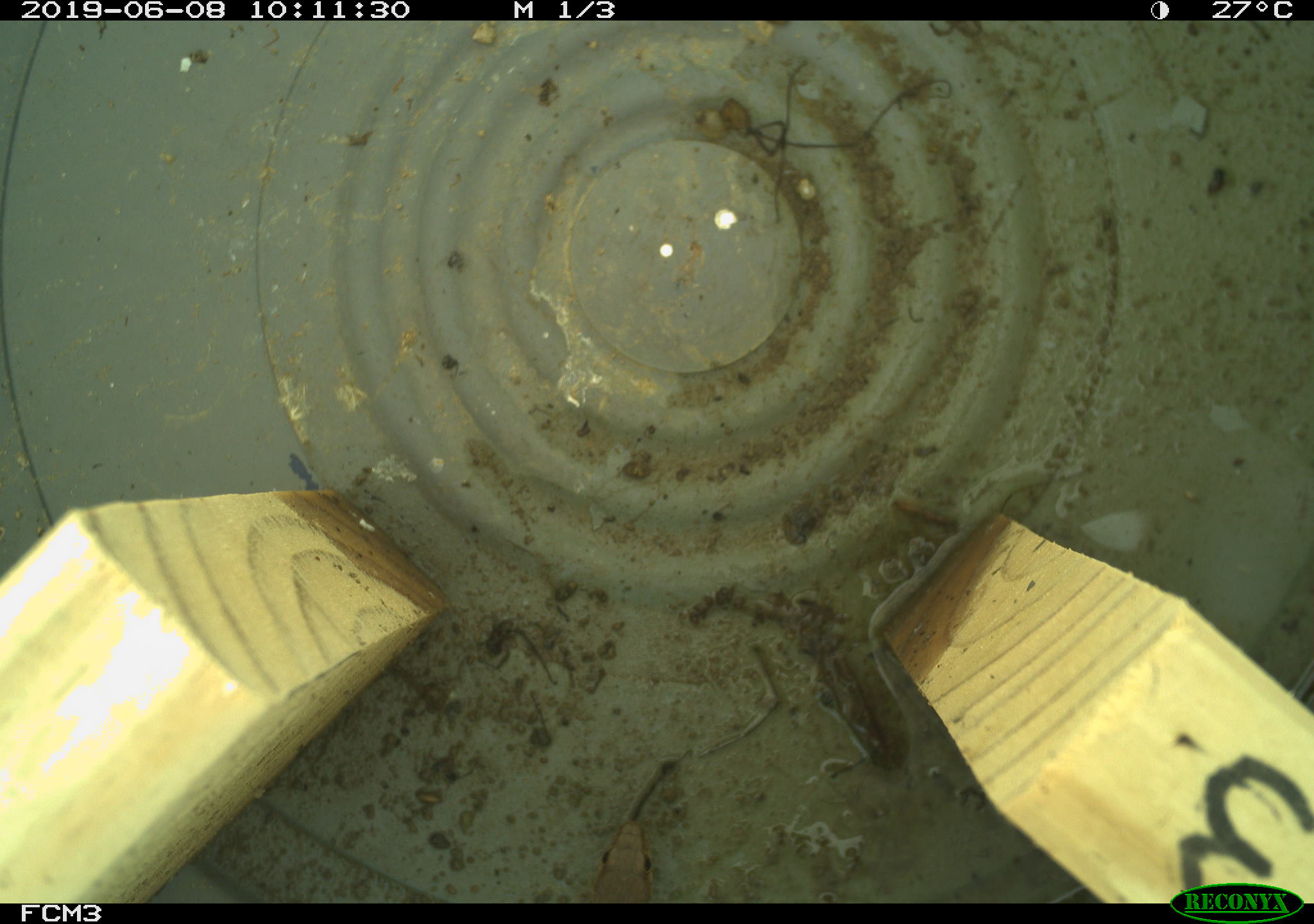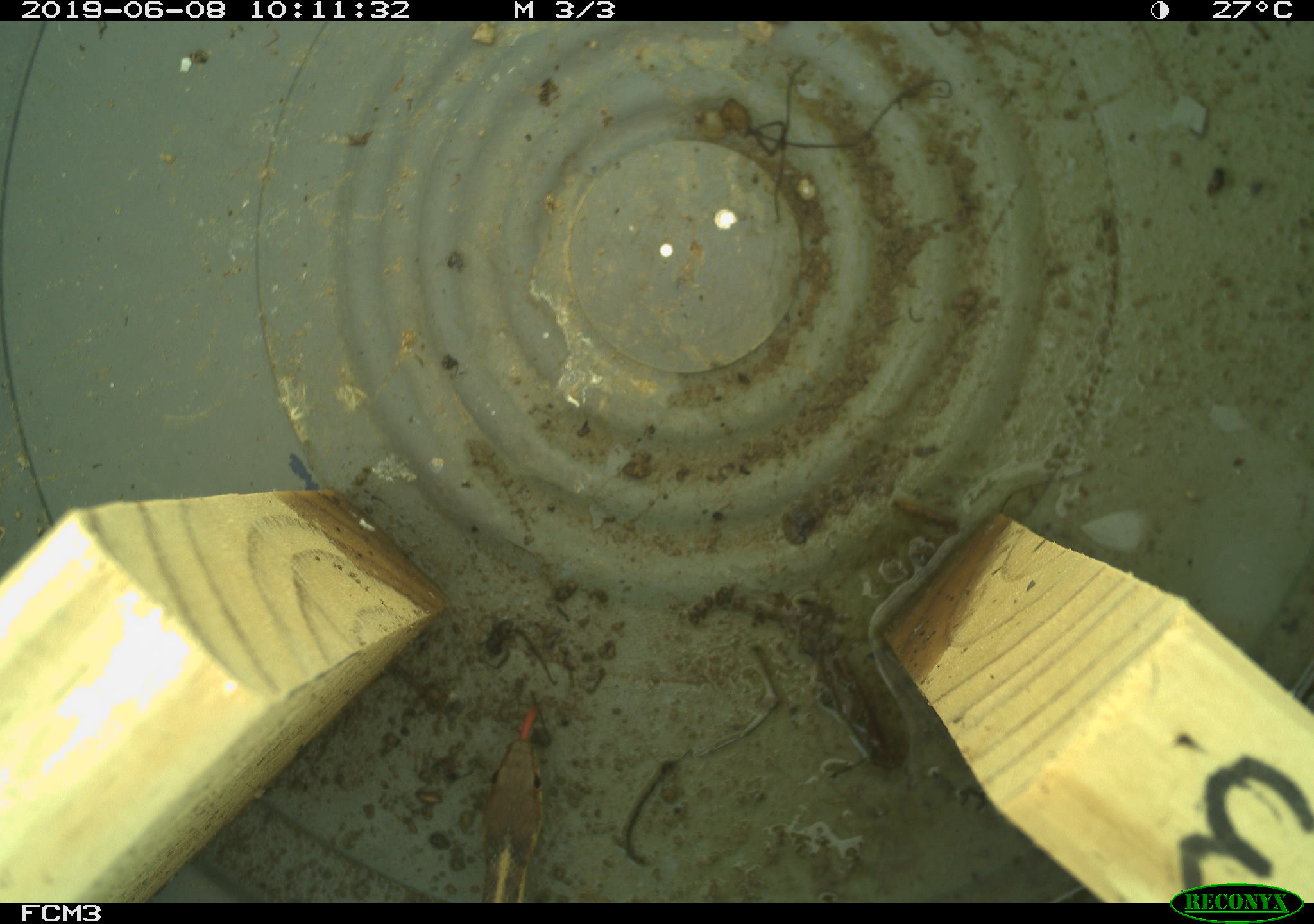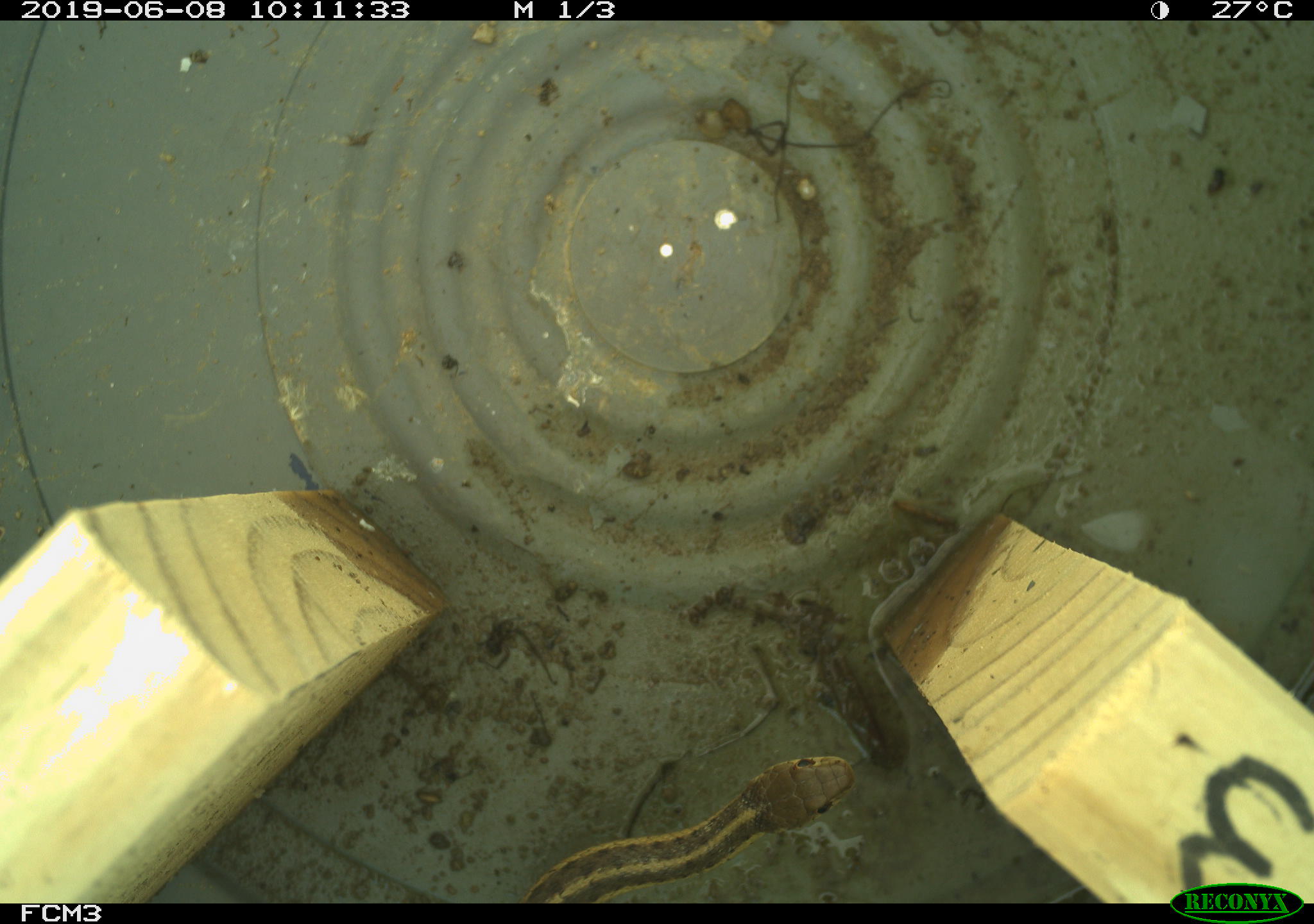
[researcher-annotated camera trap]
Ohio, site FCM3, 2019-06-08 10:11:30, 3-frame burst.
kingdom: Animalia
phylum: Chordata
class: Reptilia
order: Squamata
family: Colubridae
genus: Thamnophis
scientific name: Thamnophis sirtalis sirtalis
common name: eastern gartersnake